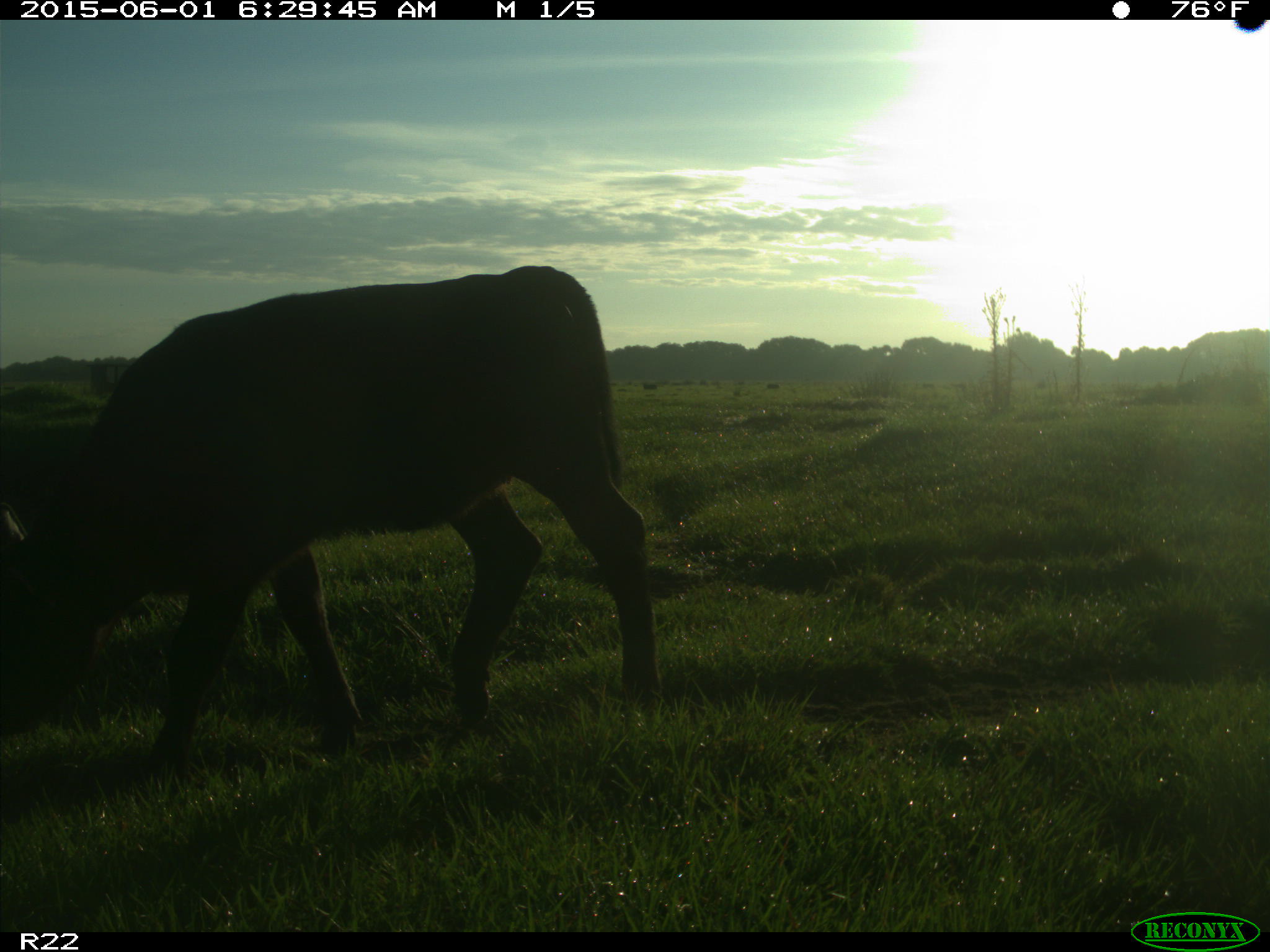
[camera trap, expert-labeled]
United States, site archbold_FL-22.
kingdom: Animalia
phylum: Chordata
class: Mammalia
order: Artiodactyla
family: Suidae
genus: Sus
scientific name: Sus scrofa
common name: wild boar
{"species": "Sus scrofa (wild boar)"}